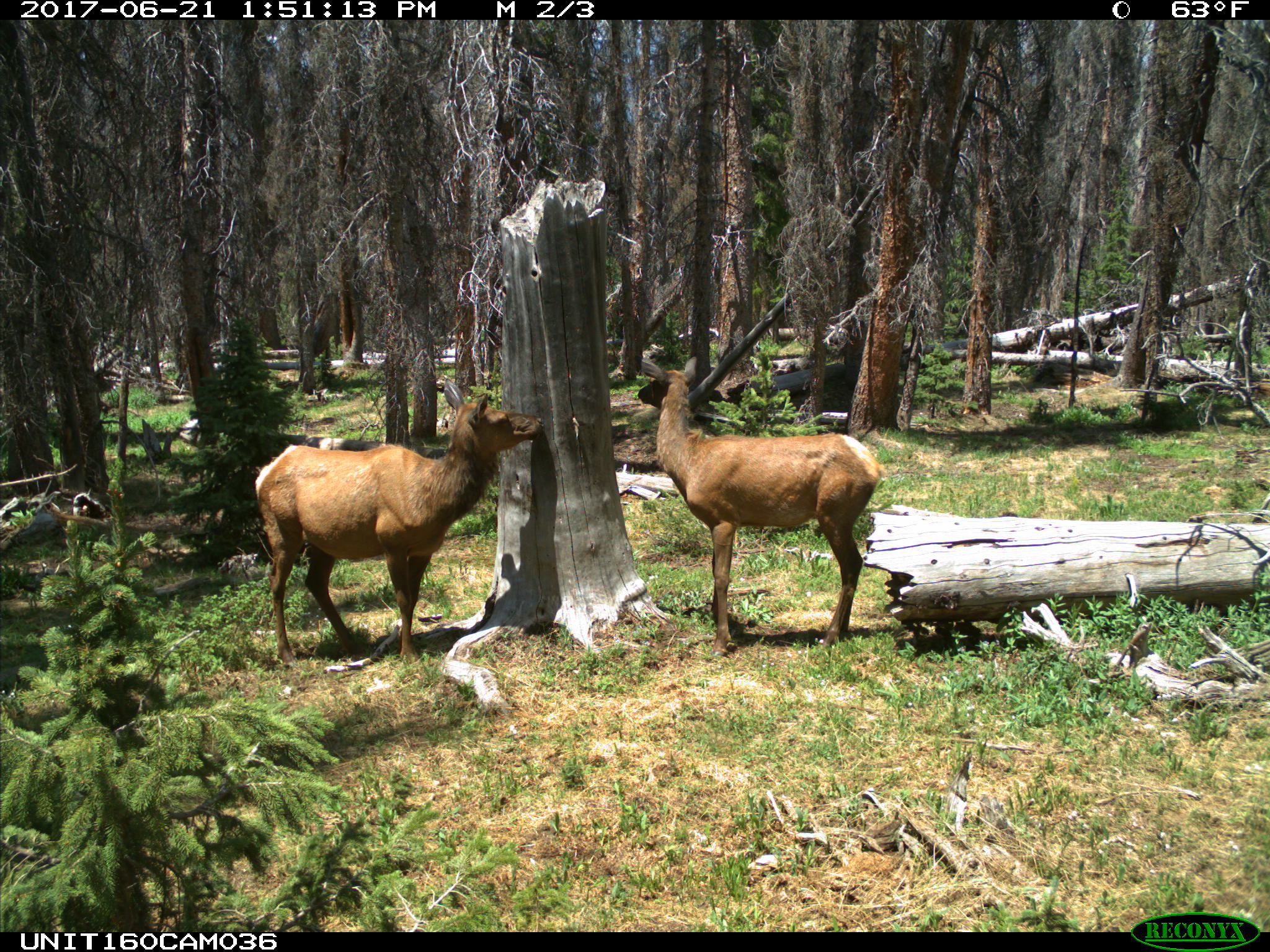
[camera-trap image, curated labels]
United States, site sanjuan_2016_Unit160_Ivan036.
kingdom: Animalia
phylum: Chordata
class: Mammalia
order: Artiodactyla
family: Cervidae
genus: Cervus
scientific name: Cervus elaphus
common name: red deer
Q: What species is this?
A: Cervus elaphus (red deer).